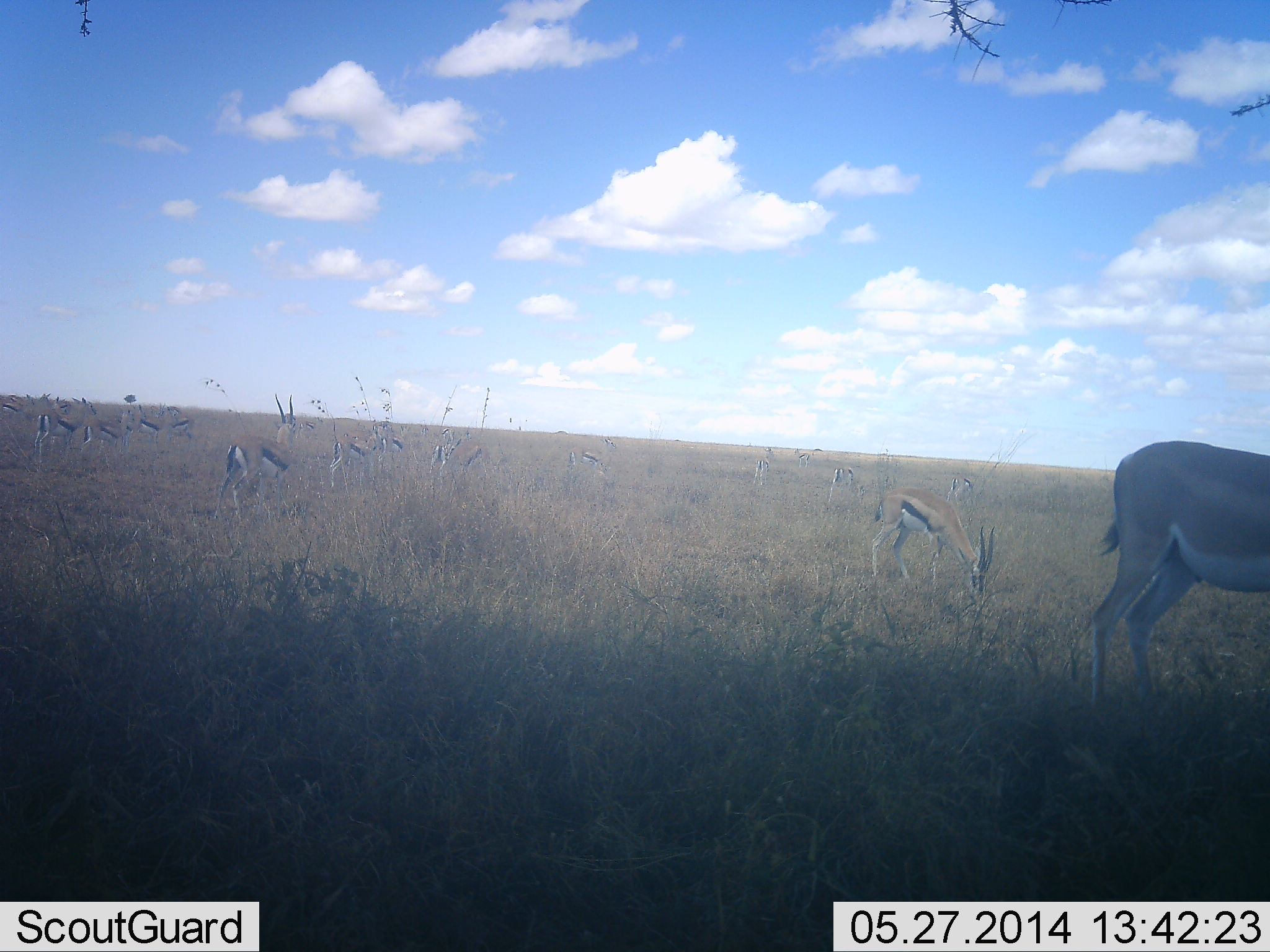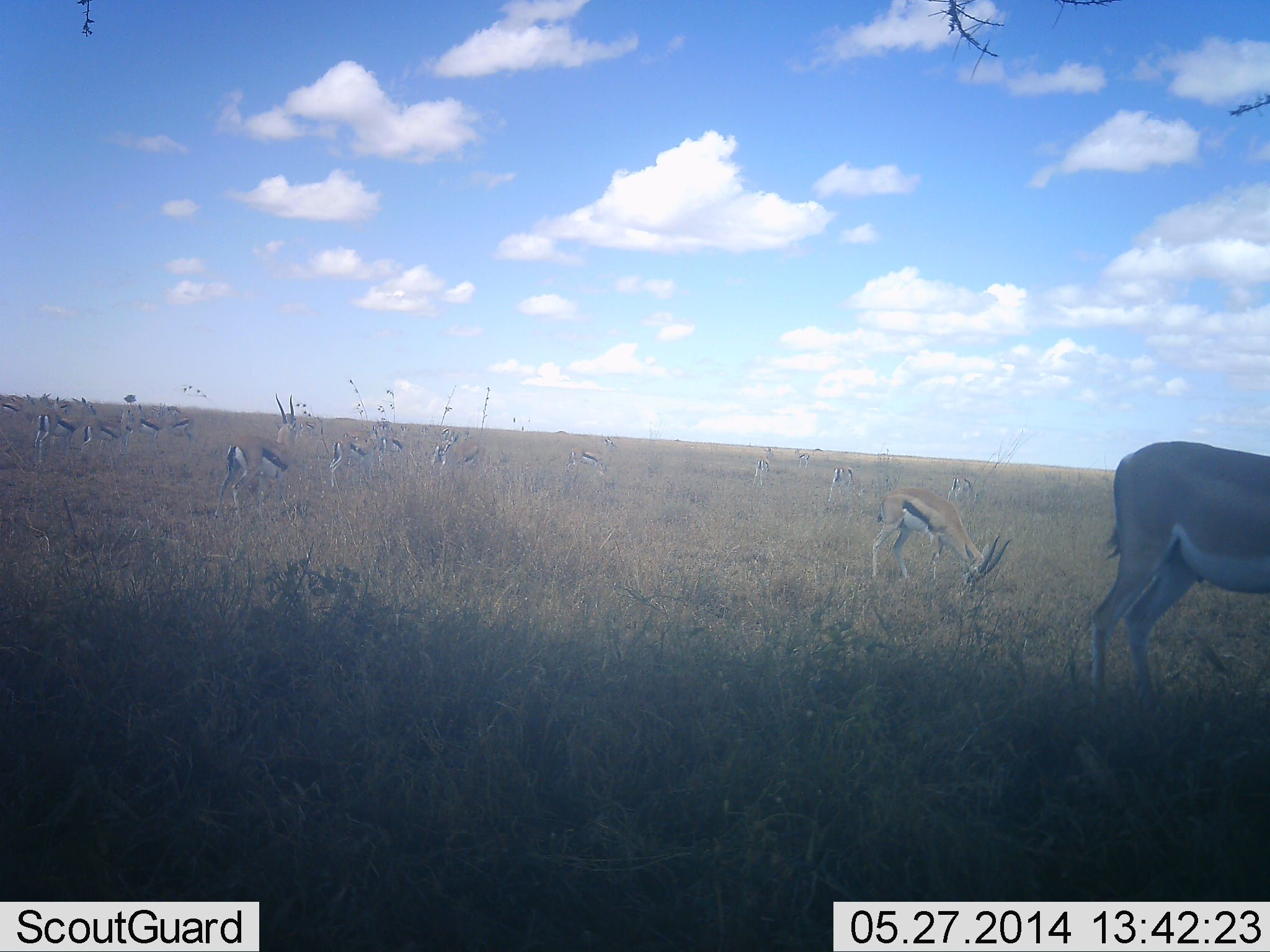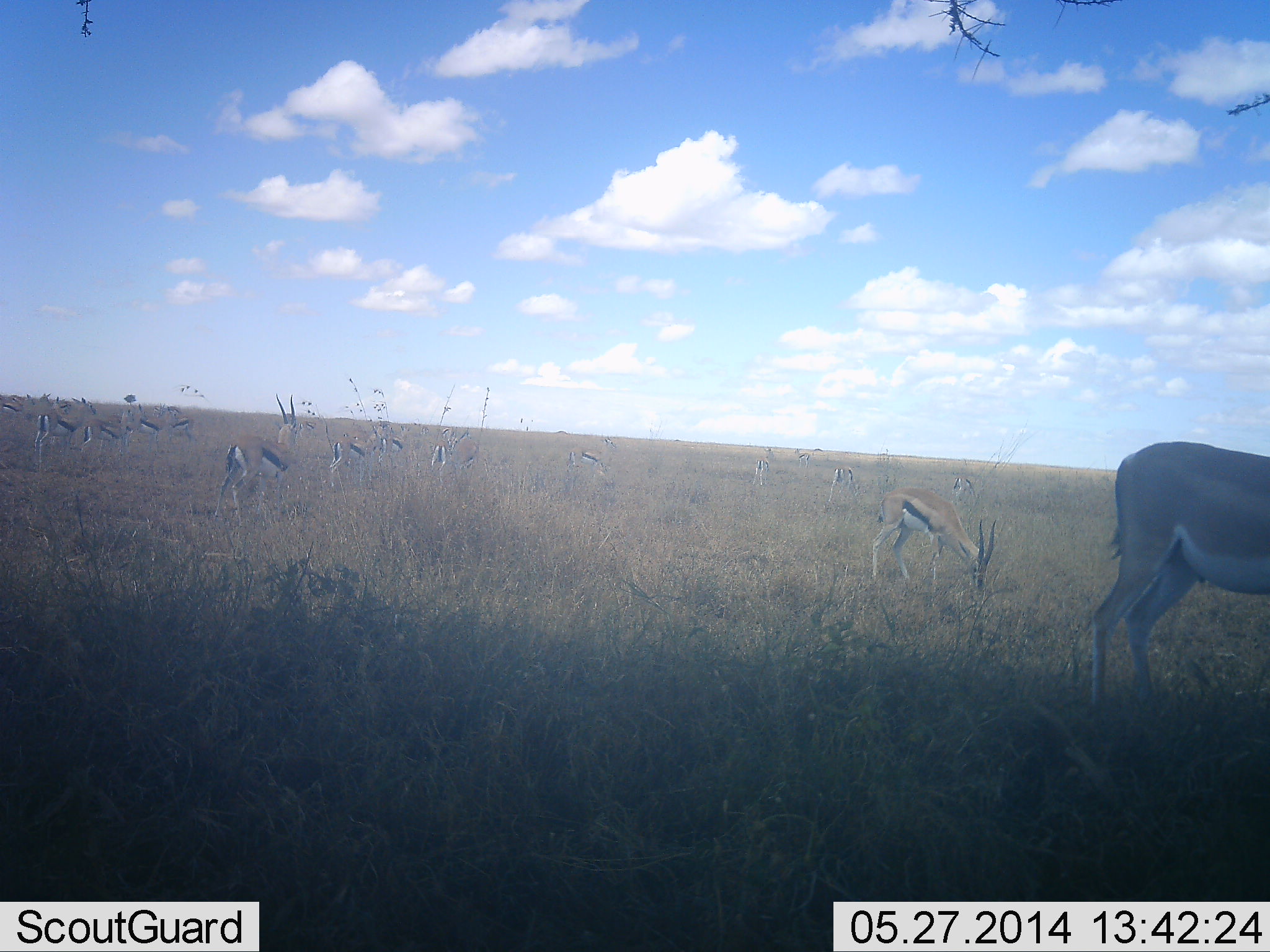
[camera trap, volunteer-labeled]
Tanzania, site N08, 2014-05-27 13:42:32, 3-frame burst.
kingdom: Animalia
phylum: Chordata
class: Mammalia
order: Artiodactyla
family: Bovidae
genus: Eudorcas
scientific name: Eudorcas thomsonii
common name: thomson's gazelle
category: gazellethomsons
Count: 11-50.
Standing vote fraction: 58%.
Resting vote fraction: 0%.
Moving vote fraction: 0%.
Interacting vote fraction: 0%.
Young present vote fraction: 0%.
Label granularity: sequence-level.